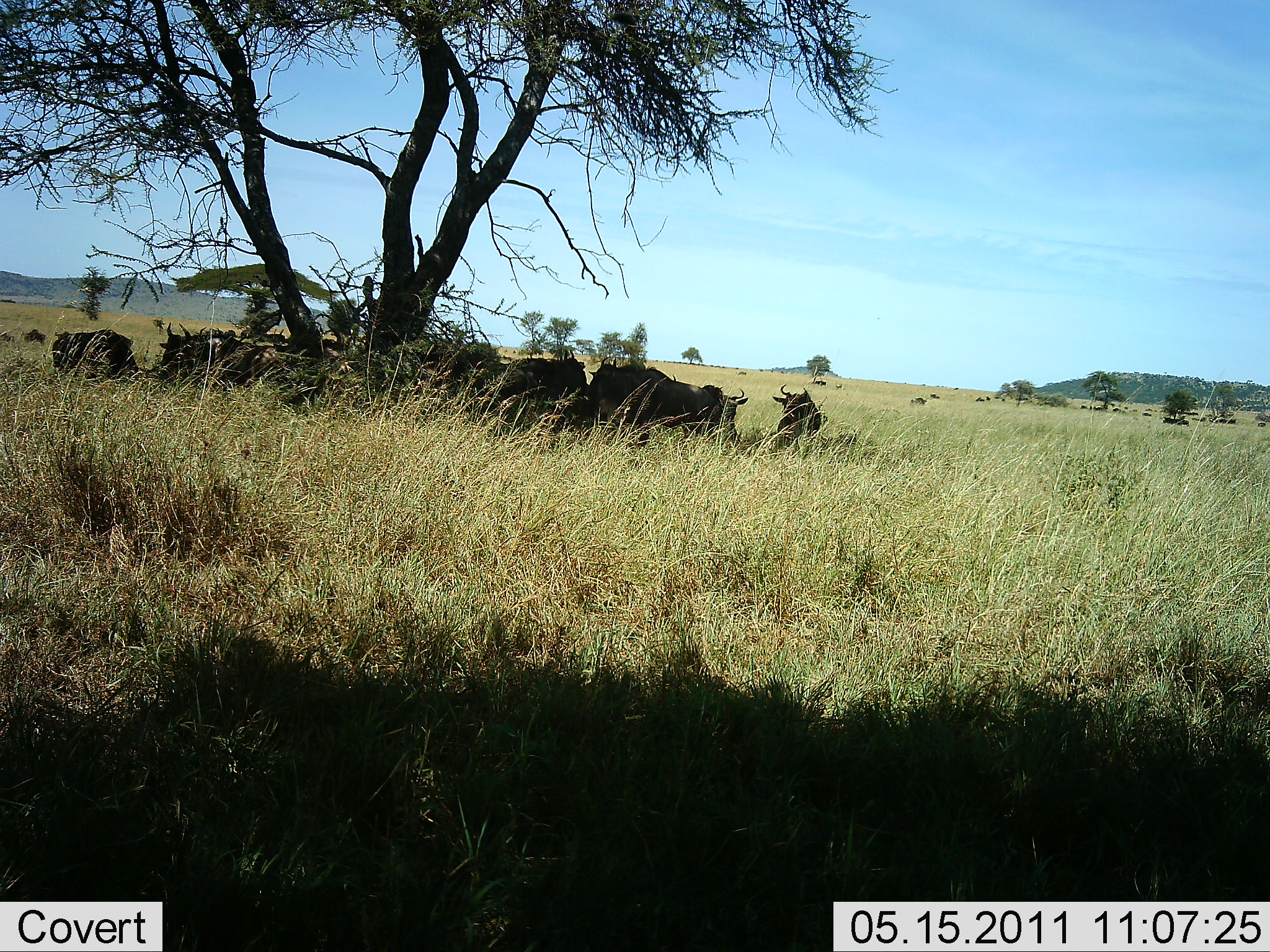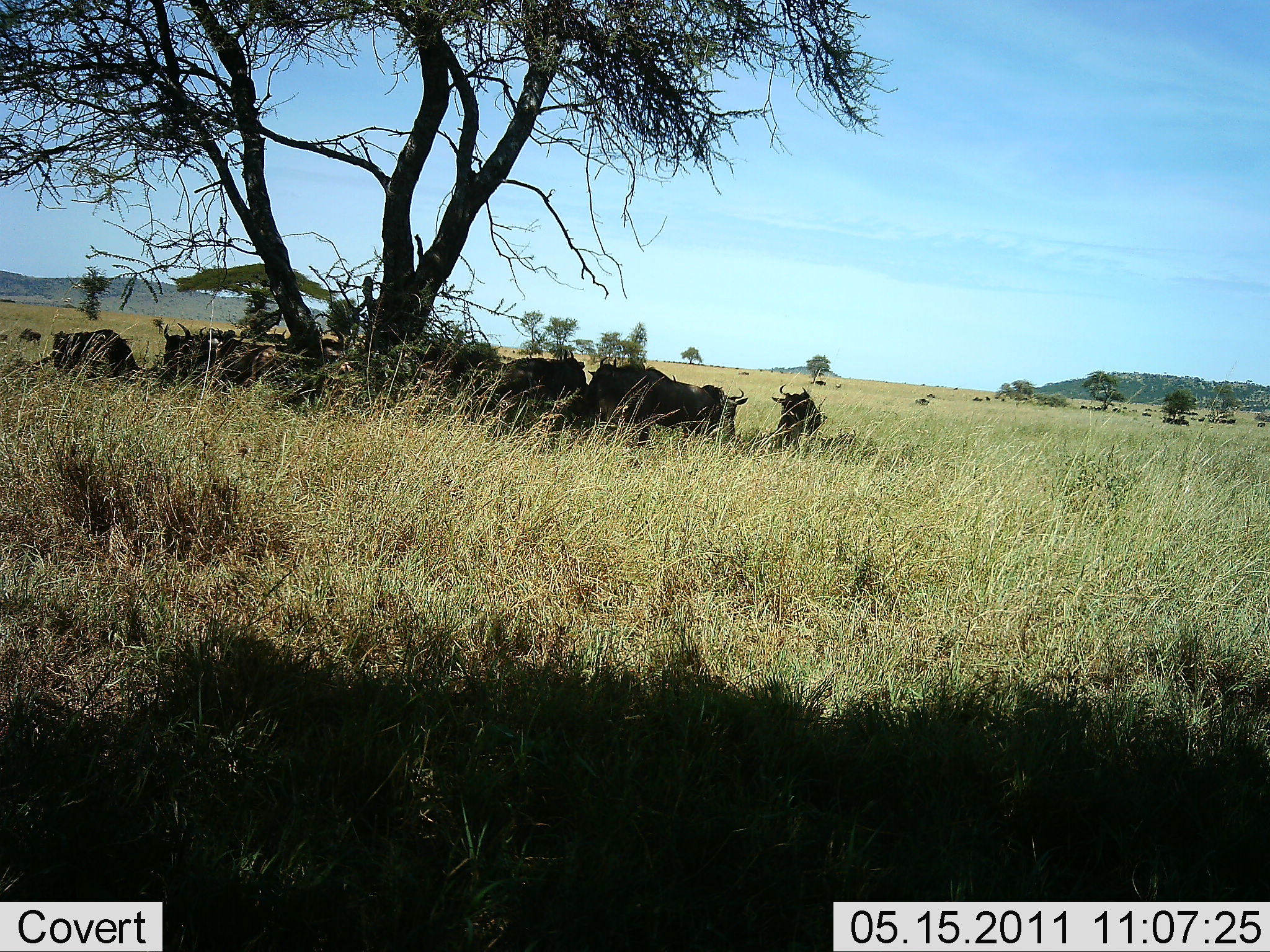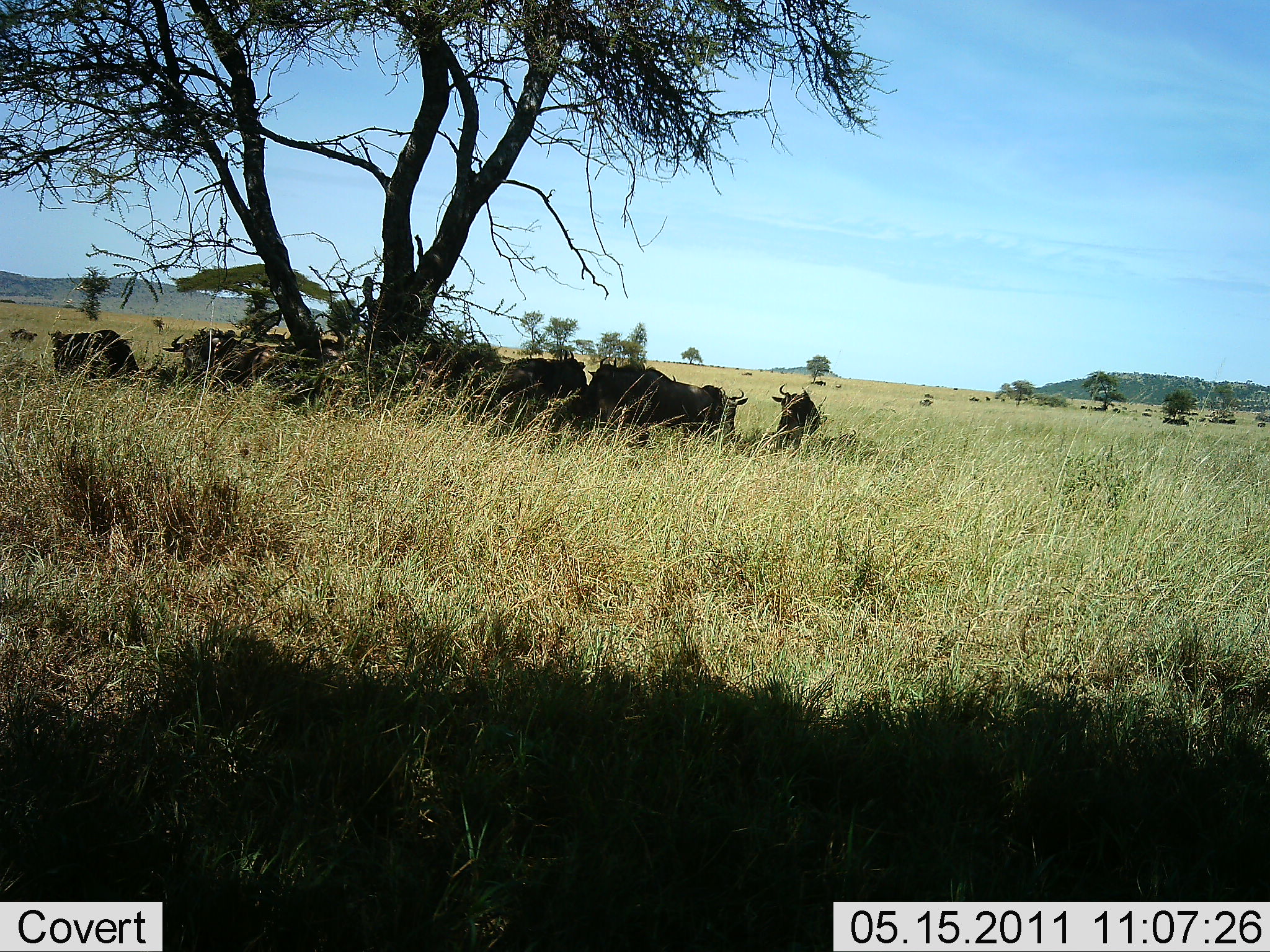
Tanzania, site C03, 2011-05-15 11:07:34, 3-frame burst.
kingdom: Animalia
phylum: Chordata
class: Mammalia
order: Artiodactyla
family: Bovidae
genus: Connochaetes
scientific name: Connochaetes taurinus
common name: blue wildebeest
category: wildebeest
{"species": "wildebeest (blue wildebeest) (Connochaetes taurinus)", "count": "11-50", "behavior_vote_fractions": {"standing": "54%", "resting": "77%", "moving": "15%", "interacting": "0%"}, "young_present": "0%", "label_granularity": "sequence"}